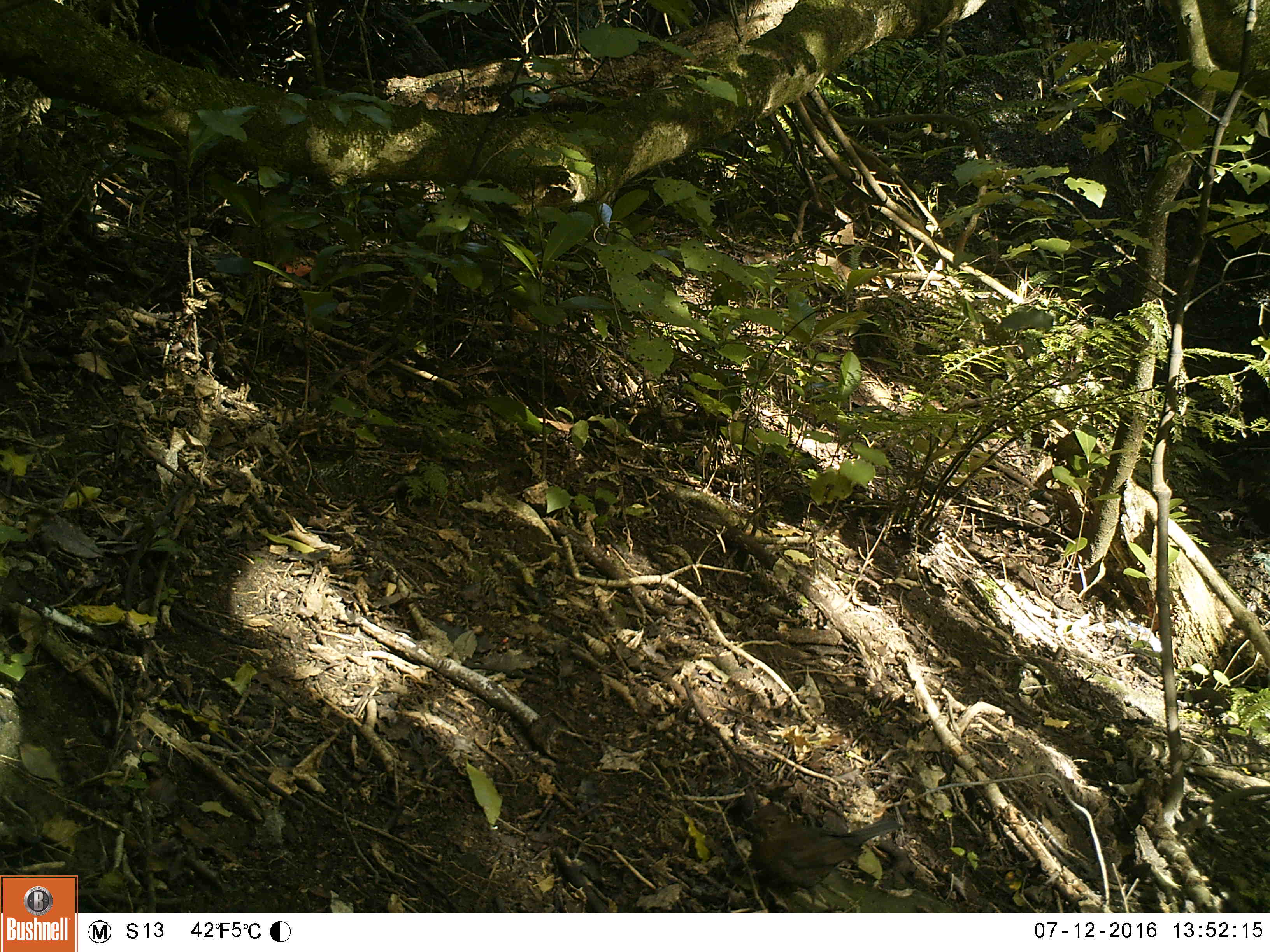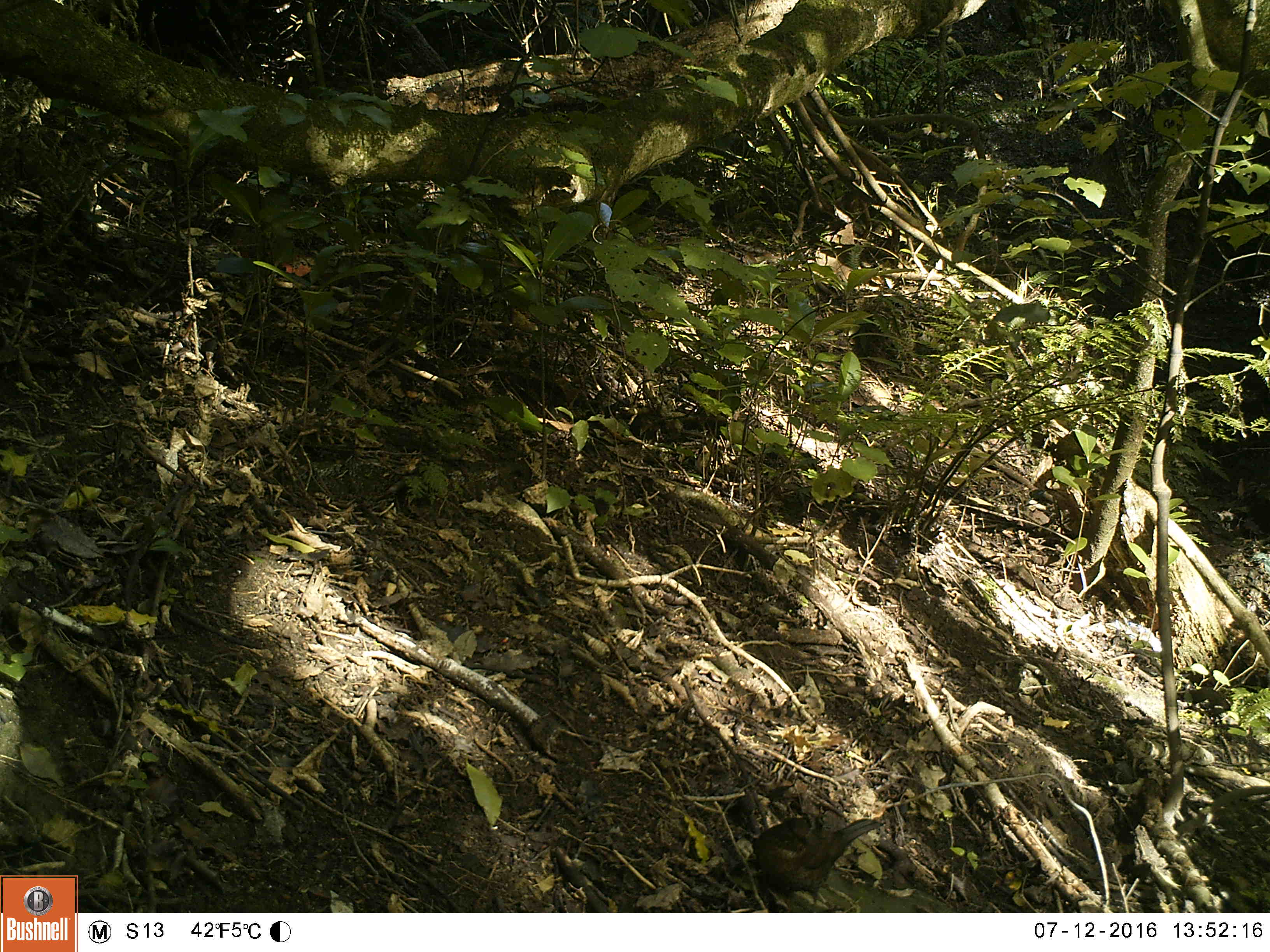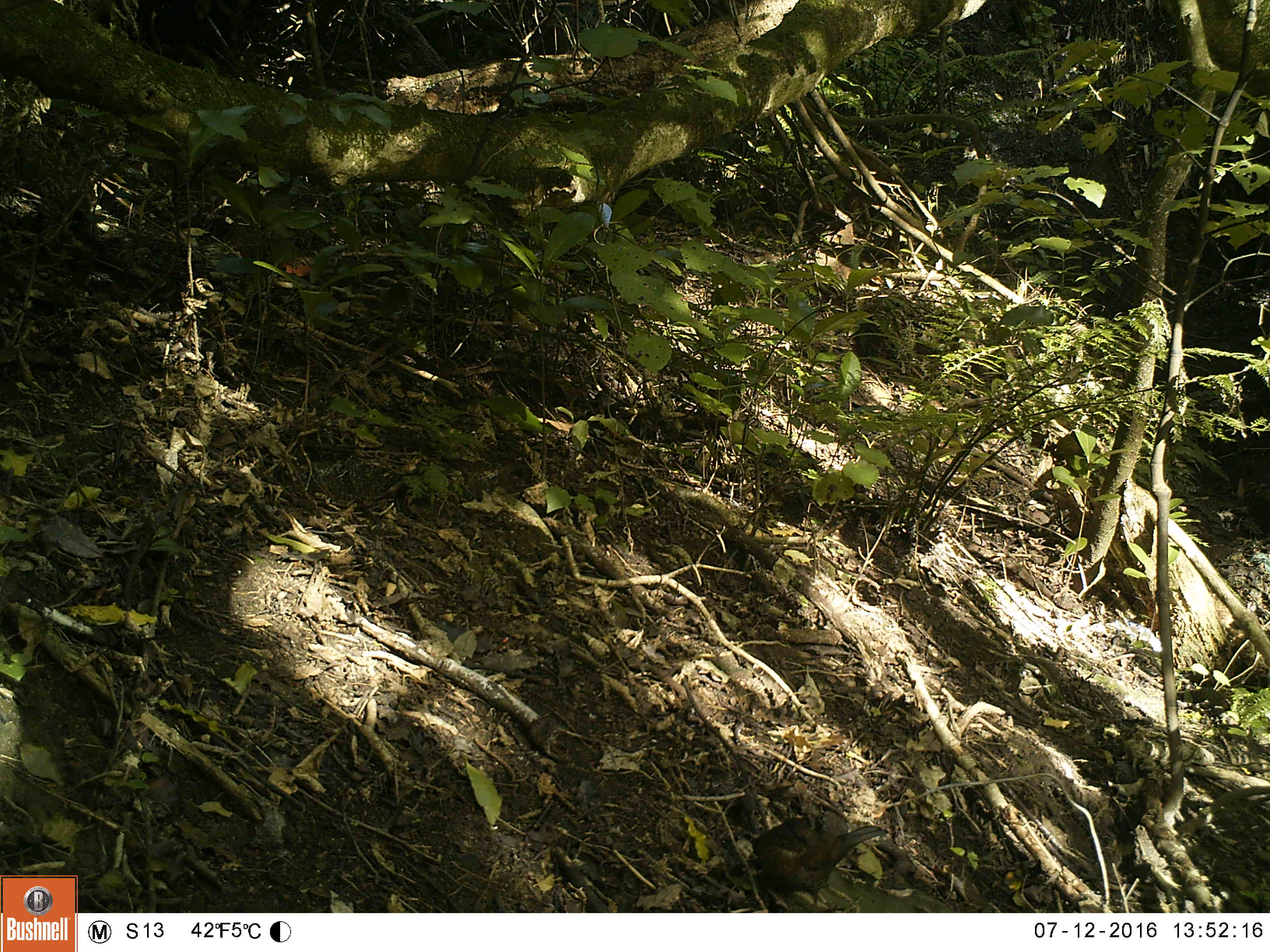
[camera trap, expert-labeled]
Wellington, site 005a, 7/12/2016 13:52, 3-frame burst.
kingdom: Animalia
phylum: Chordata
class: Aves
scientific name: Aves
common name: bird